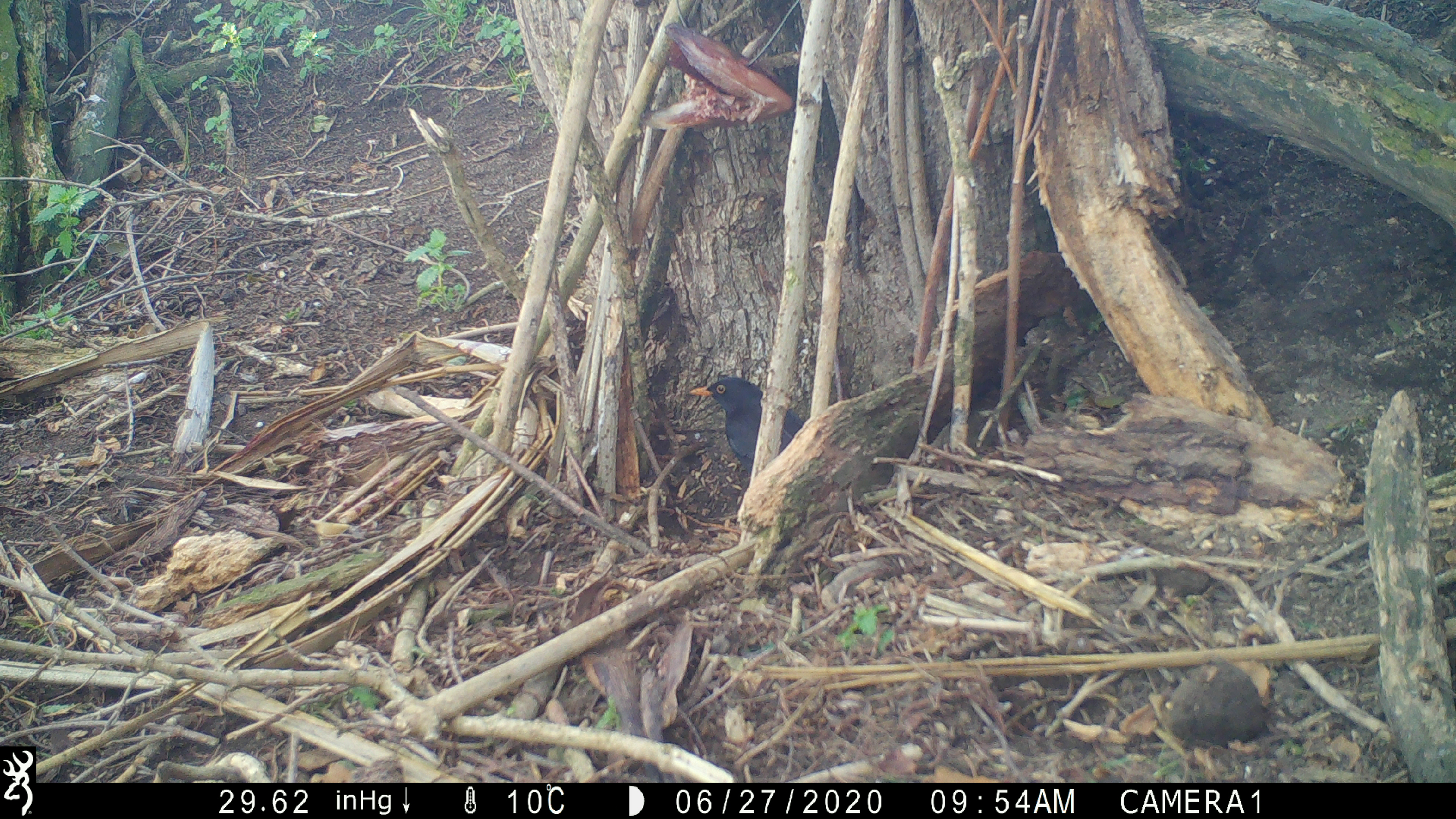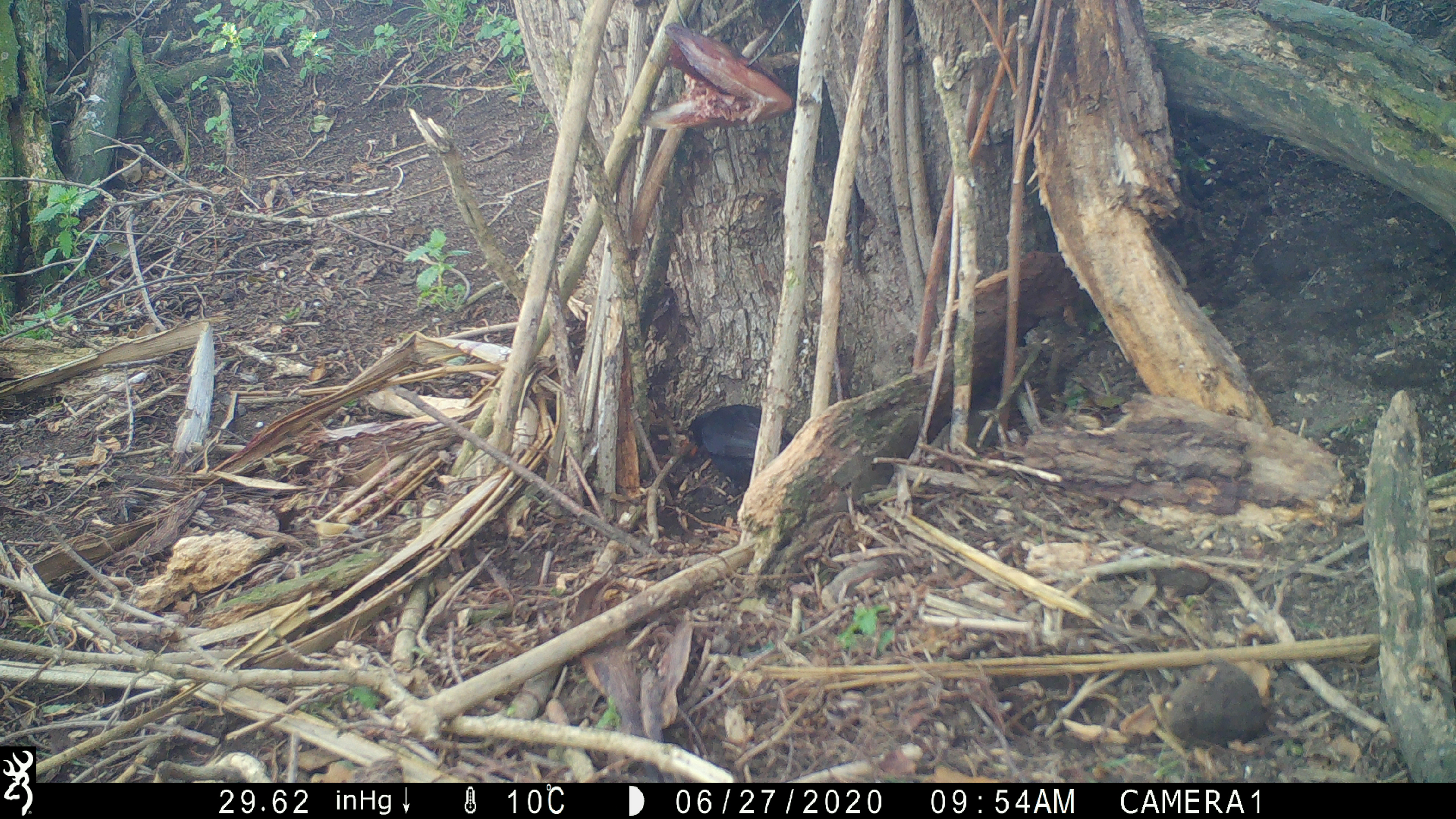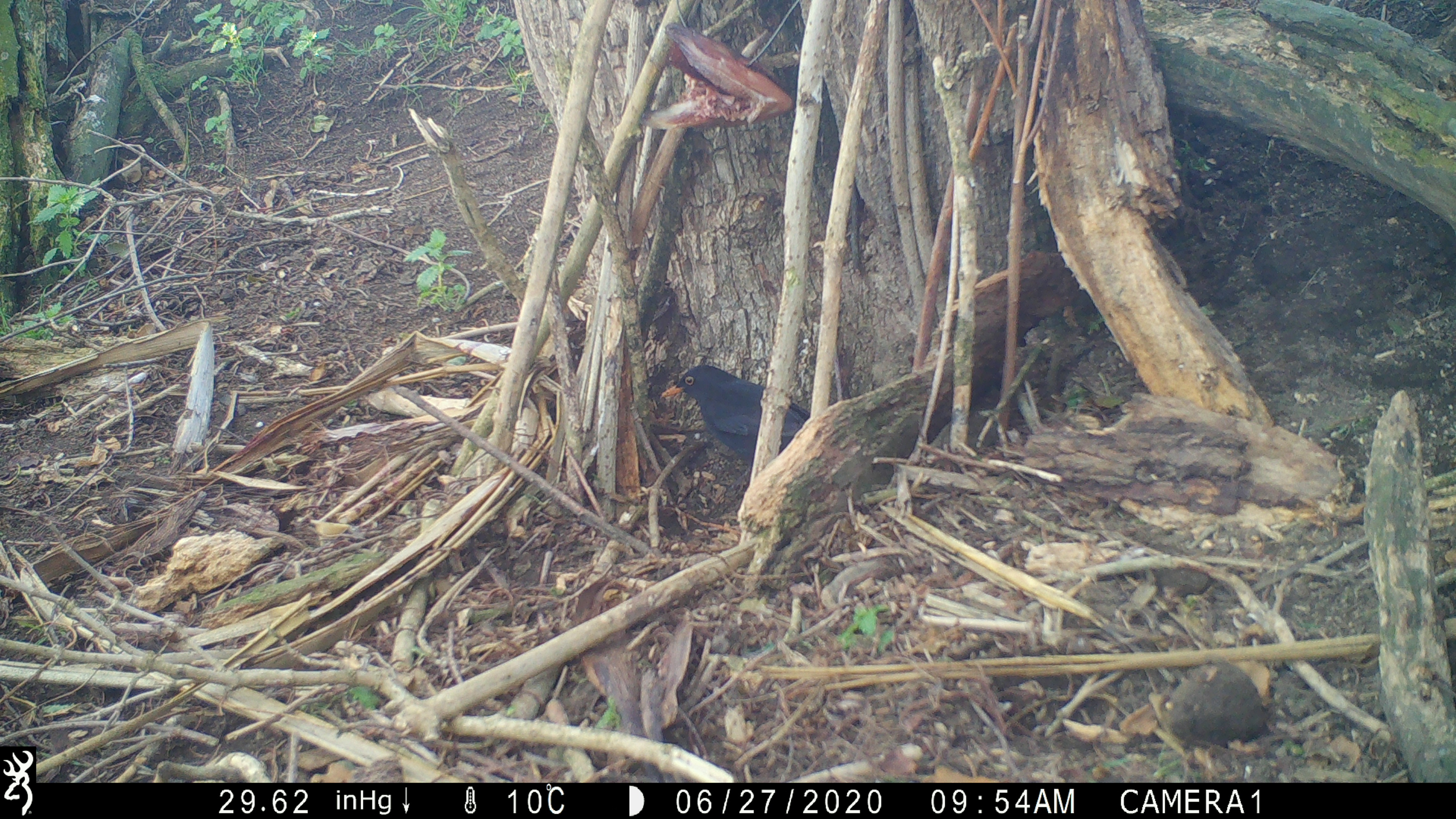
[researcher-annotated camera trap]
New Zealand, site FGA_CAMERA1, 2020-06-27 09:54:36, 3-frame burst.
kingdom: Animalia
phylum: Chordata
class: Aves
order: Passeriformes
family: Turdidae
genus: Turdus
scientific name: Turdus merula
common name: eurasian blackbird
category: blackbird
Blackbird (eurasian blackbird) (Turdus merula).